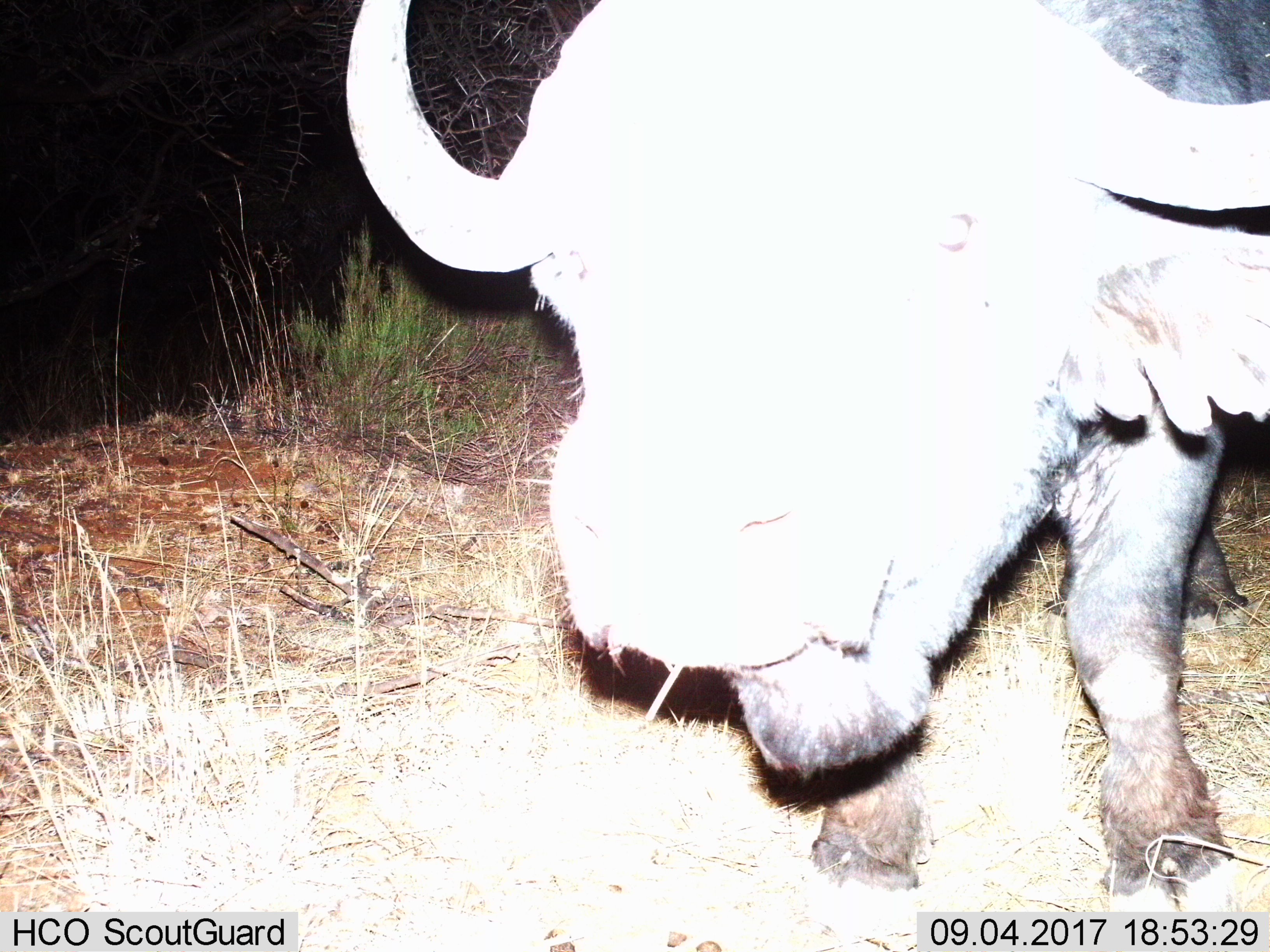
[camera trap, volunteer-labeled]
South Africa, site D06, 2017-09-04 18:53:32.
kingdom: Animalia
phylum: Chordata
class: Mammalia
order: Artiodactyla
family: Bovidae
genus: Syncerus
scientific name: Syncerus caffer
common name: cape buffalo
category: buffalo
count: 1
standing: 75%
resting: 0%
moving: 25%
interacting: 0%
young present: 0%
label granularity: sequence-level